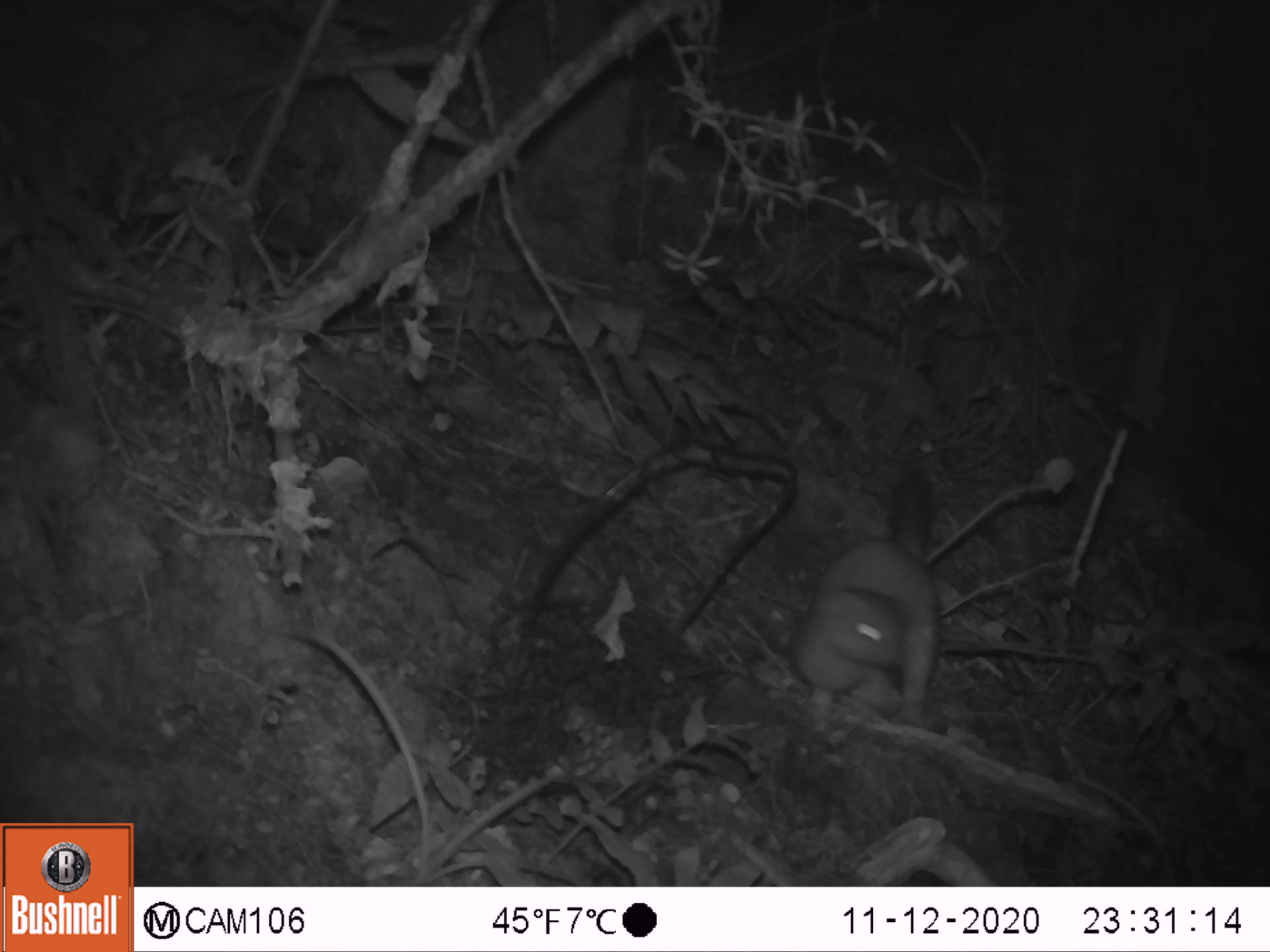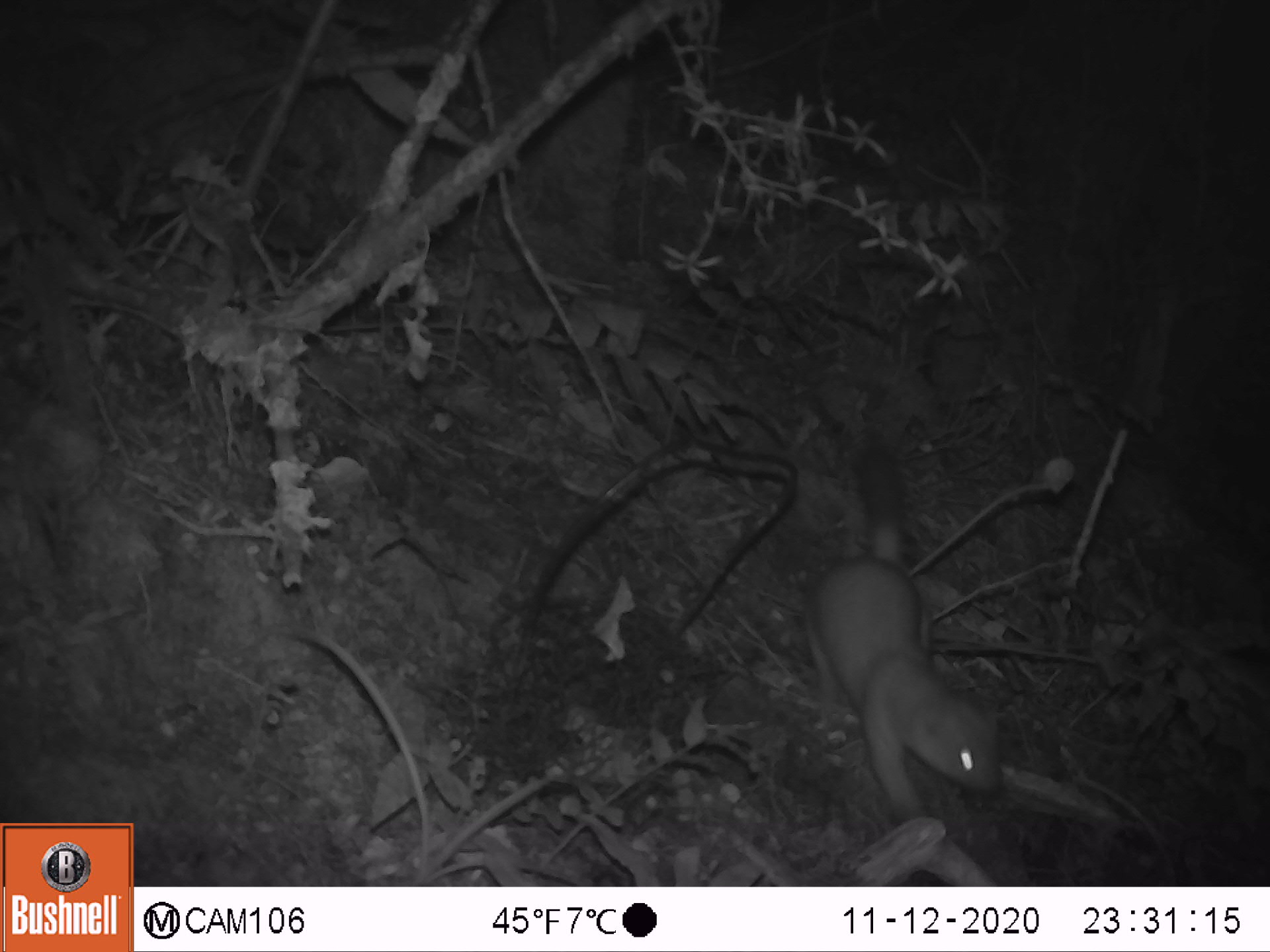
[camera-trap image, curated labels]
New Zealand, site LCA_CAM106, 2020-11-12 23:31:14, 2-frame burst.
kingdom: Animalia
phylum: Chordata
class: Mammalia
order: Carnivora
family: Mustelidae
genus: Mustela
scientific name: Mustela erminea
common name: stoat